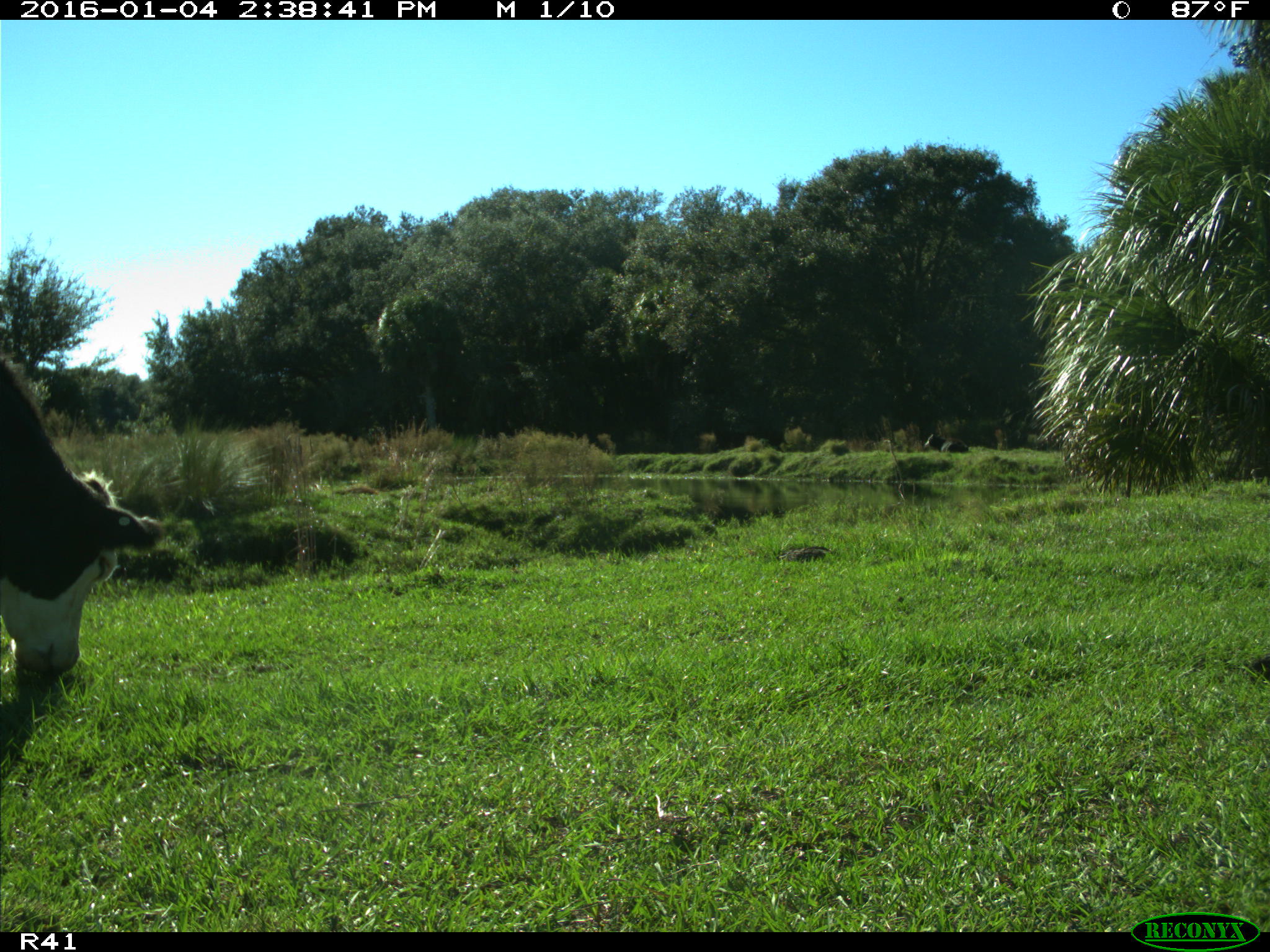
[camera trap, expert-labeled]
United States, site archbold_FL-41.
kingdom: Animalia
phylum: Chordata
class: Mammalia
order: Artiodactyla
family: Bovidae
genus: Bos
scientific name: Bos taurus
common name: domestic cow